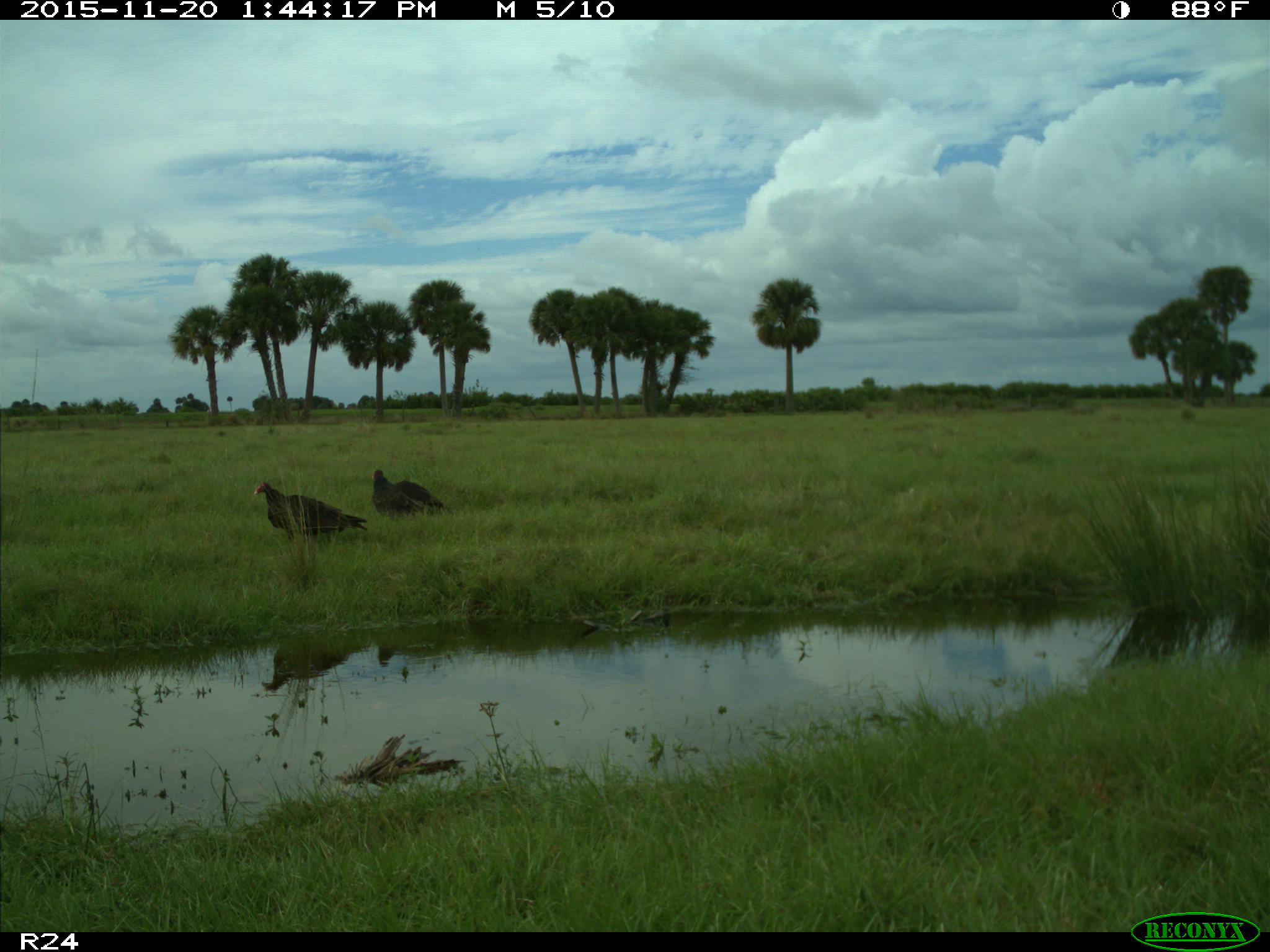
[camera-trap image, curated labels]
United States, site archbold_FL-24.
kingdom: Animalia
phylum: Chordata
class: Aves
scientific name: Aves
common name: birds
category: unidentified bird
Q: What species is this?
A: Unidentified bird (birds) (Aves).